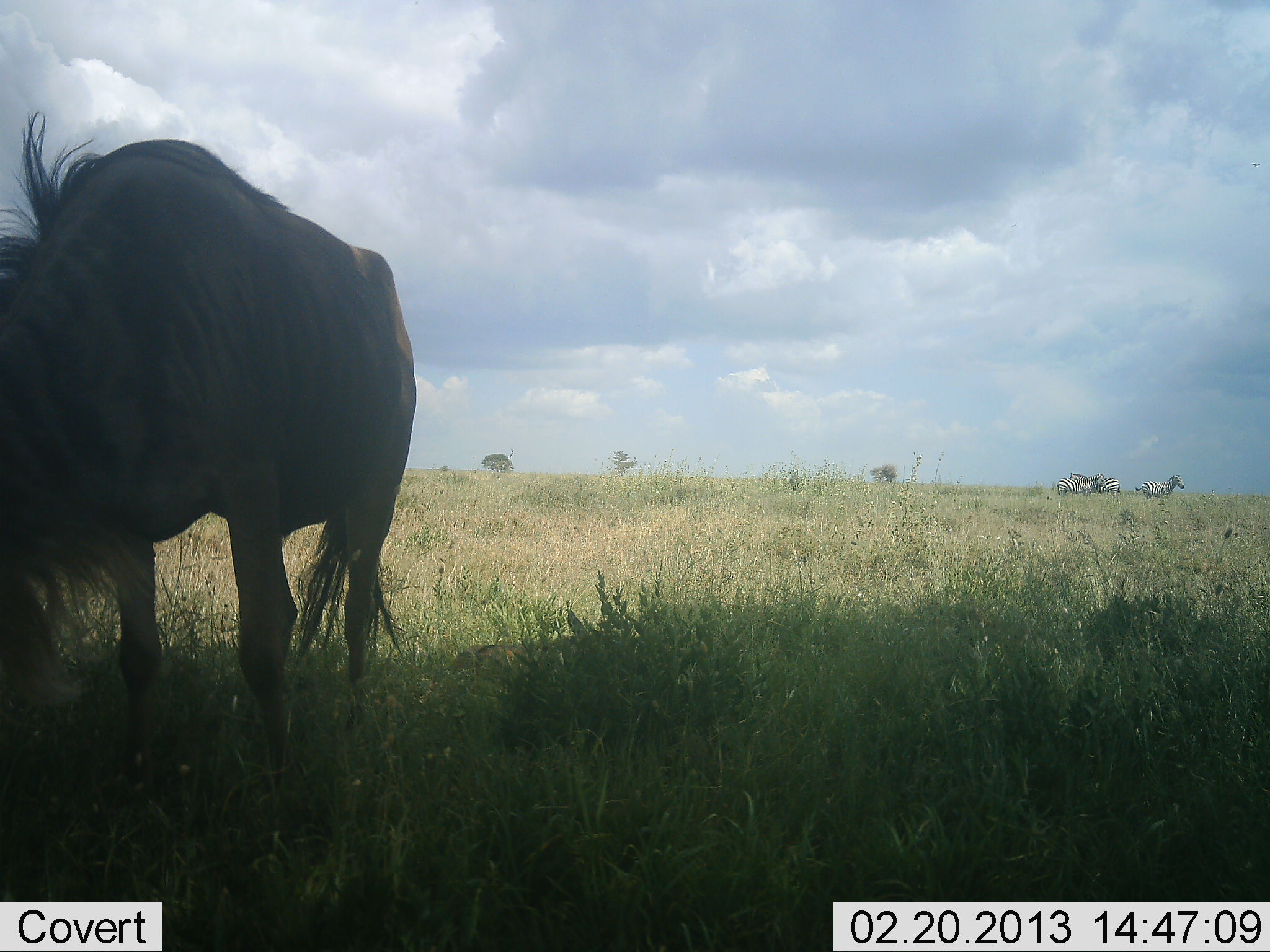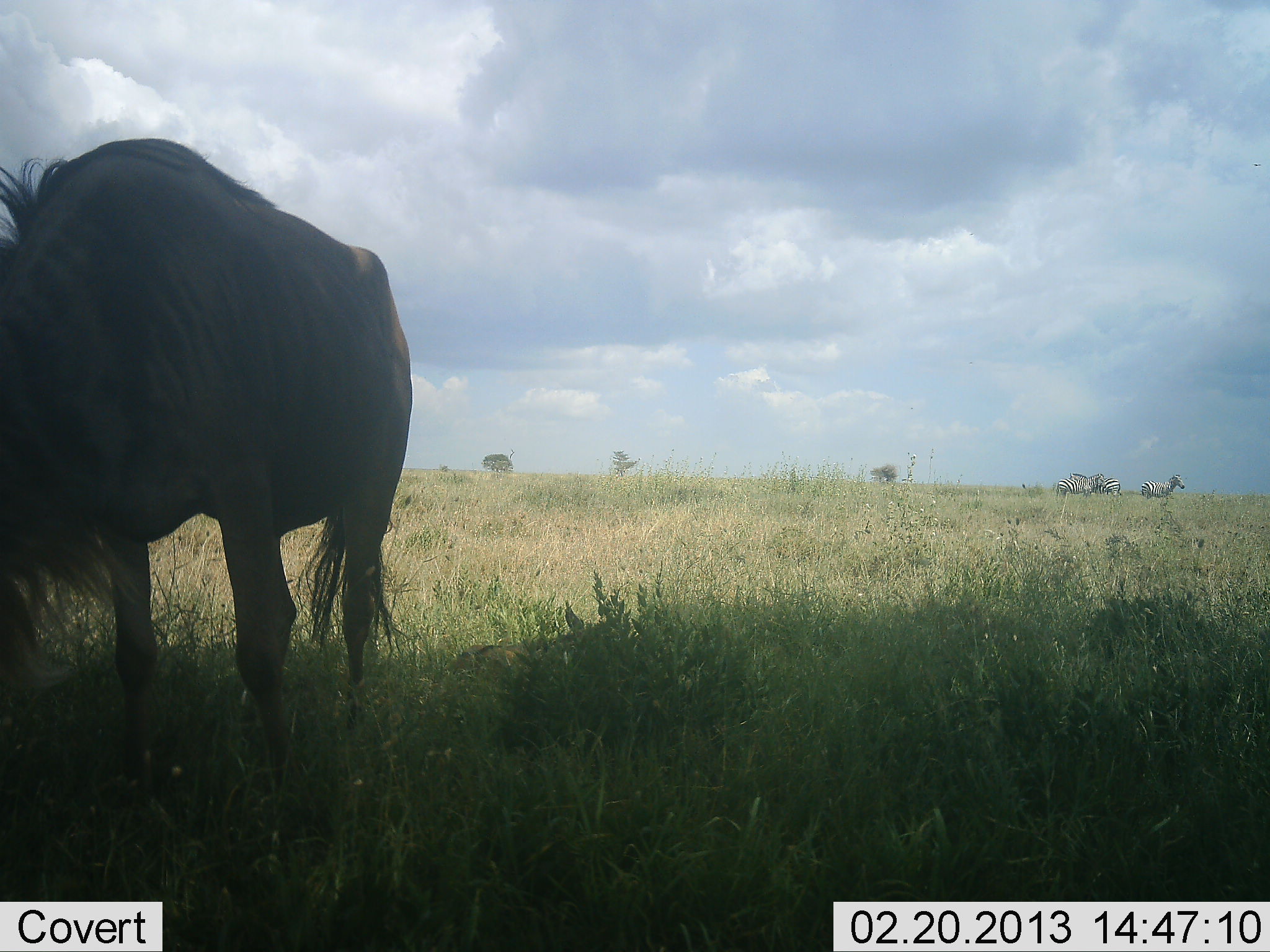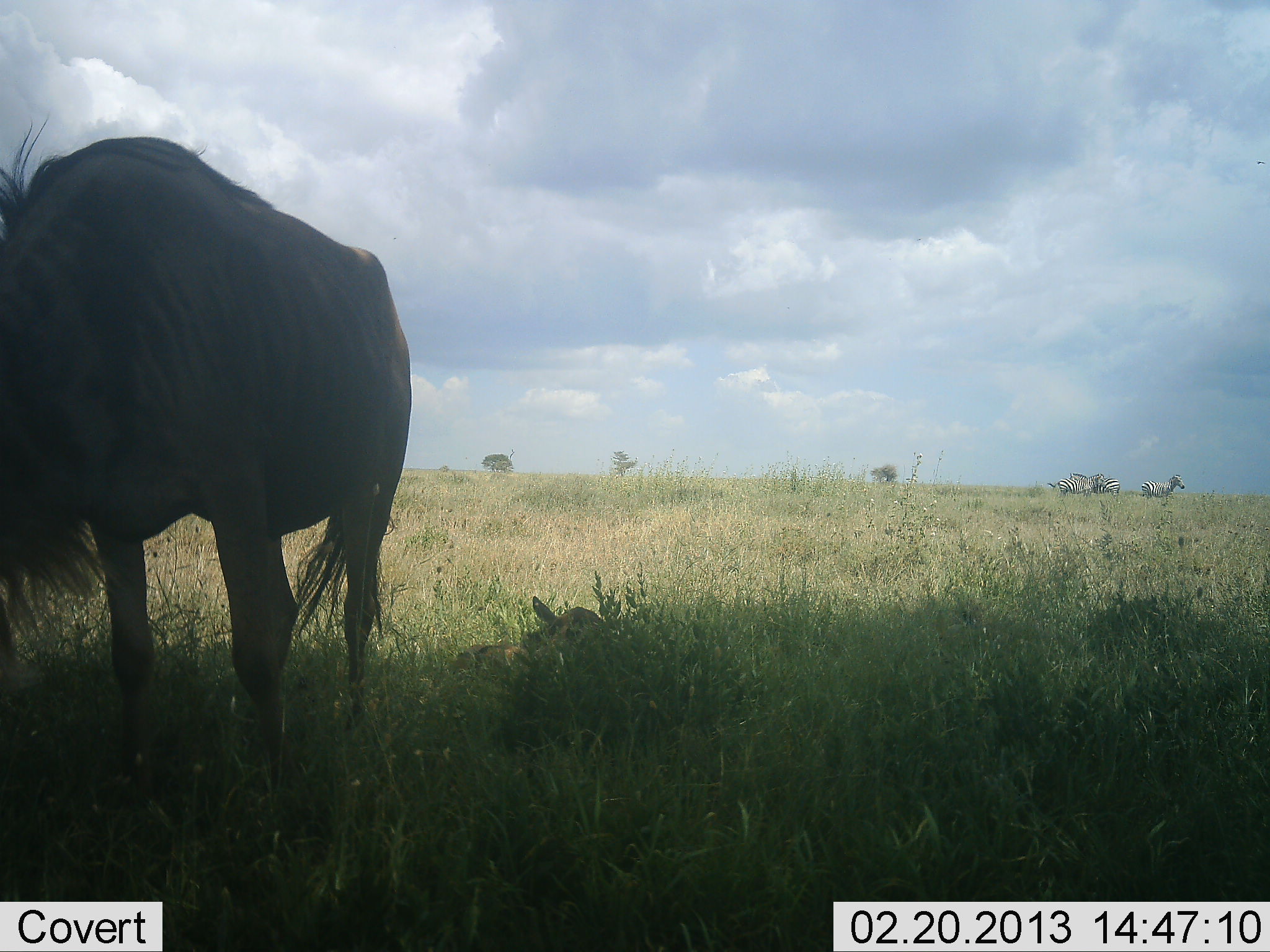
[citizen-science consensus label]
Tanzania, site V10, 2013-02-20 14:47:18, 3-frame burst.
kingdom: Animalia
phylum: Chordata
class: Mammalia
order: Artiodactyla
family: Bovidae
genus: Connochaetes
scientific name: Connochaetes taurinus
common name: blue wildebeest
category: wildebeest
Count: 1.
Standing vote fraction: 72%.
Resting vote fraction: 24%.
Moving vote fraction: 3%.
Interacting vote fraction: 0%.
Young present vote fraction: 24%.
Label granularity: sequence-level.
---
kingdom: Animalia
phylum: Chordata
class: Mammalia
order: Perissodactyla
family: Equidae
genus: Equus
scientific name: Equus quagga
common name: plains zebra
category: zebra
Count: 3.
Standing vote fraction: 87%.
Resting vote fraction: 7%.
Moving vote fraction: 20%.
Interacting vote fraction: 7%.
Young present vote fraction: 0%.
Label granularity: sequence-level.